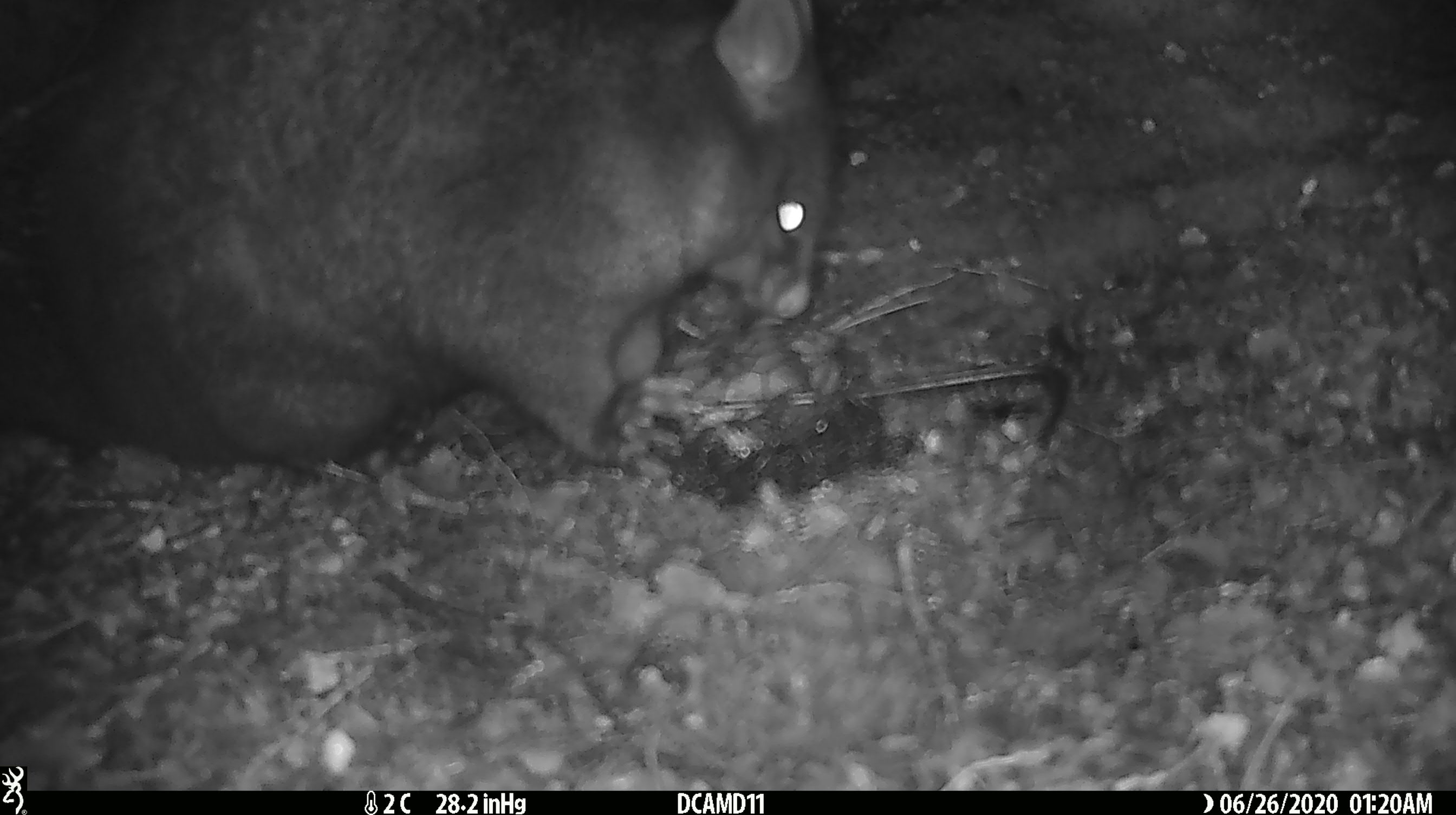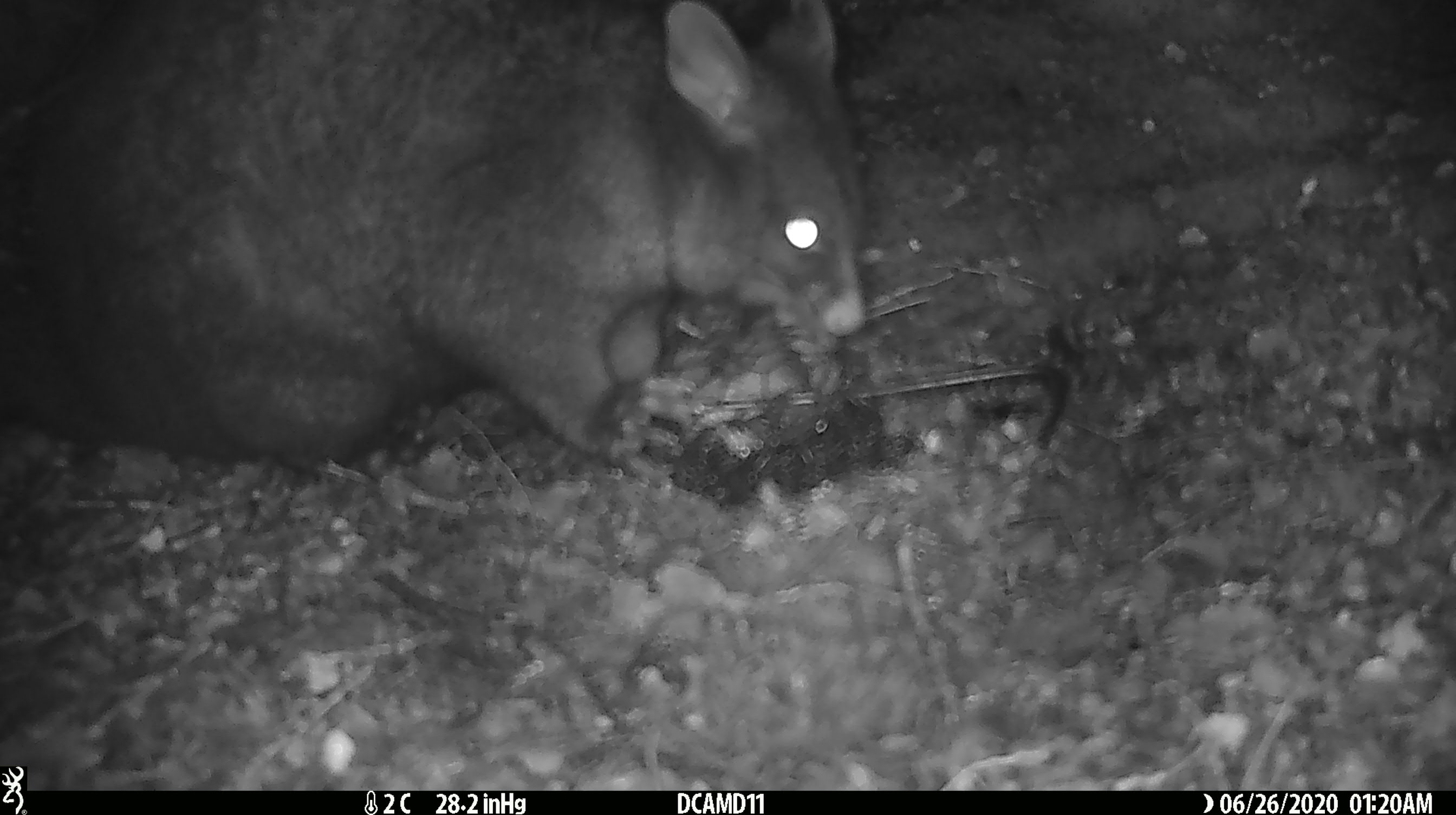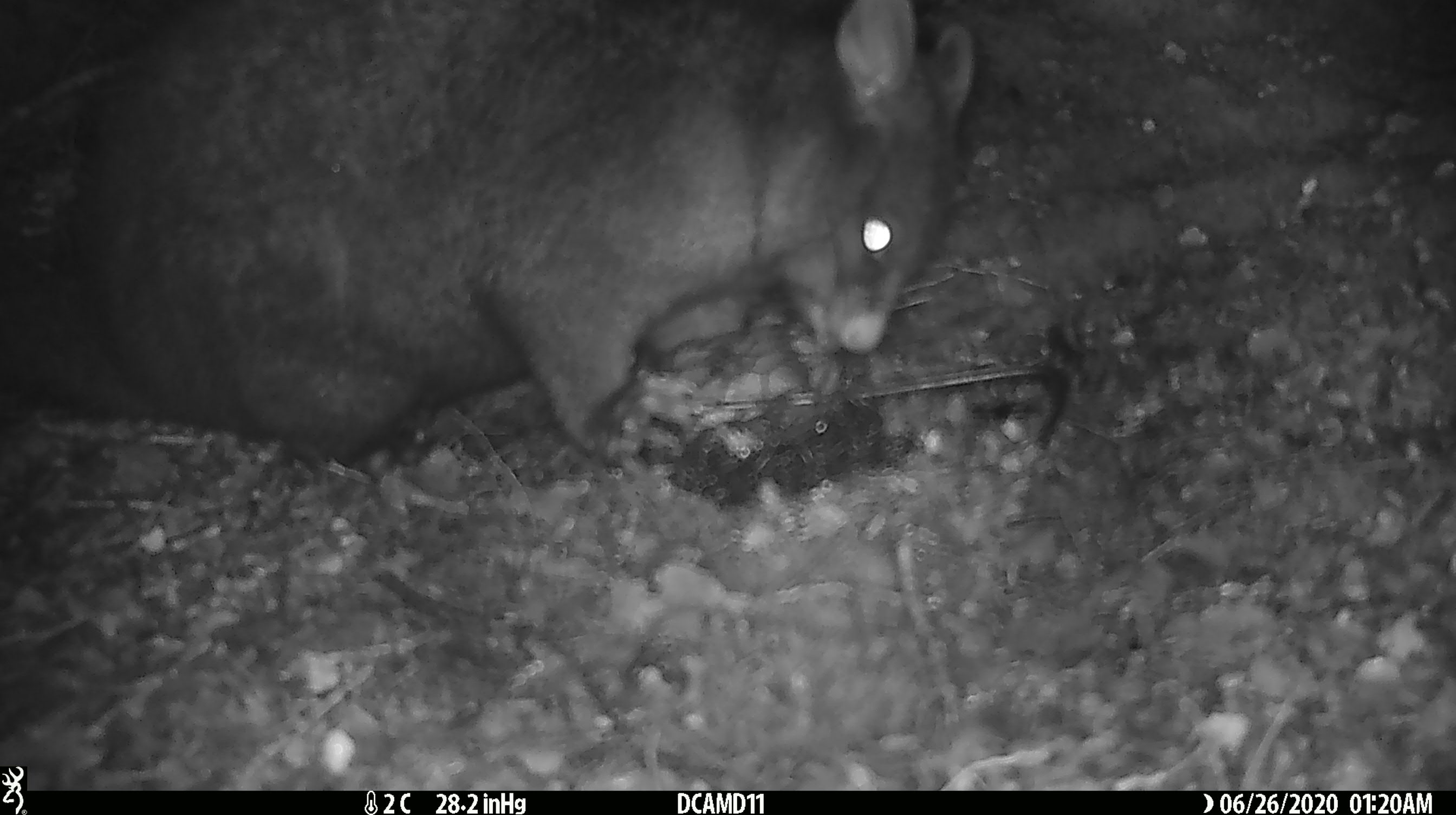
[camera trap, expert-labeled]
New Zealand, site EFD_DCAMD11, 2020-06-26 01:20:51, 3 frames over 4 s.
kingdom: Animalia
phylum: Chordata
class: Mammalia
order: Diprotodontia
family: Phalangeridae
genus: Trichosurus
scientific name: Trichosurus vulpecula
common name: common brushtail possum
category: possum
Possum (common brushtail possum) (Trichosurus vulpecula).